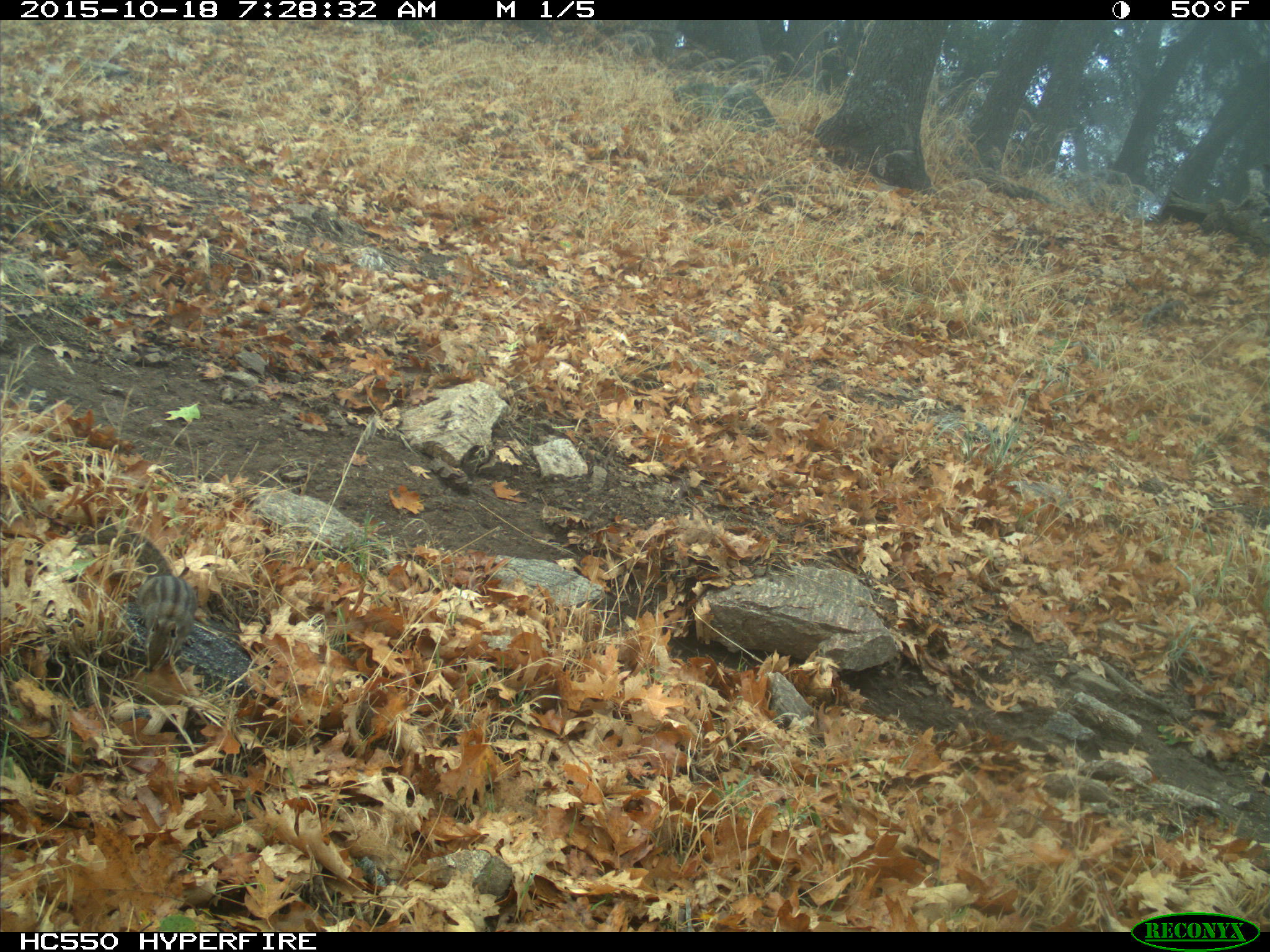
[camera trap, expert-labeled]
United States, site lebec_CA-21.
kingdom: Animalia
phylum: Chordata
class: Mammalia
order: Rodentia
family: Sciuridae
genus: Tamias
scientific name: Tamias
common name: chipmunk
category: unidentified chipmunk